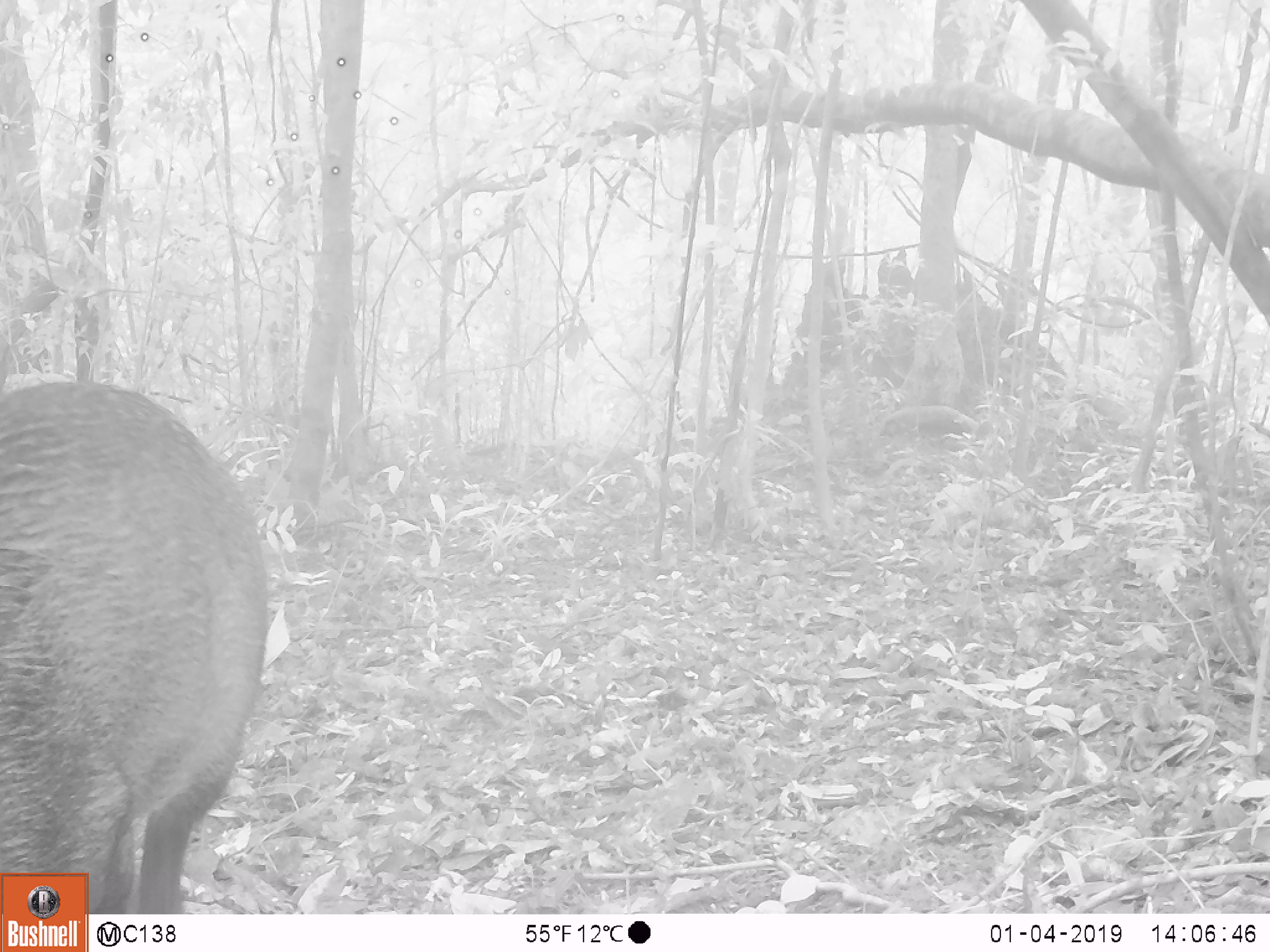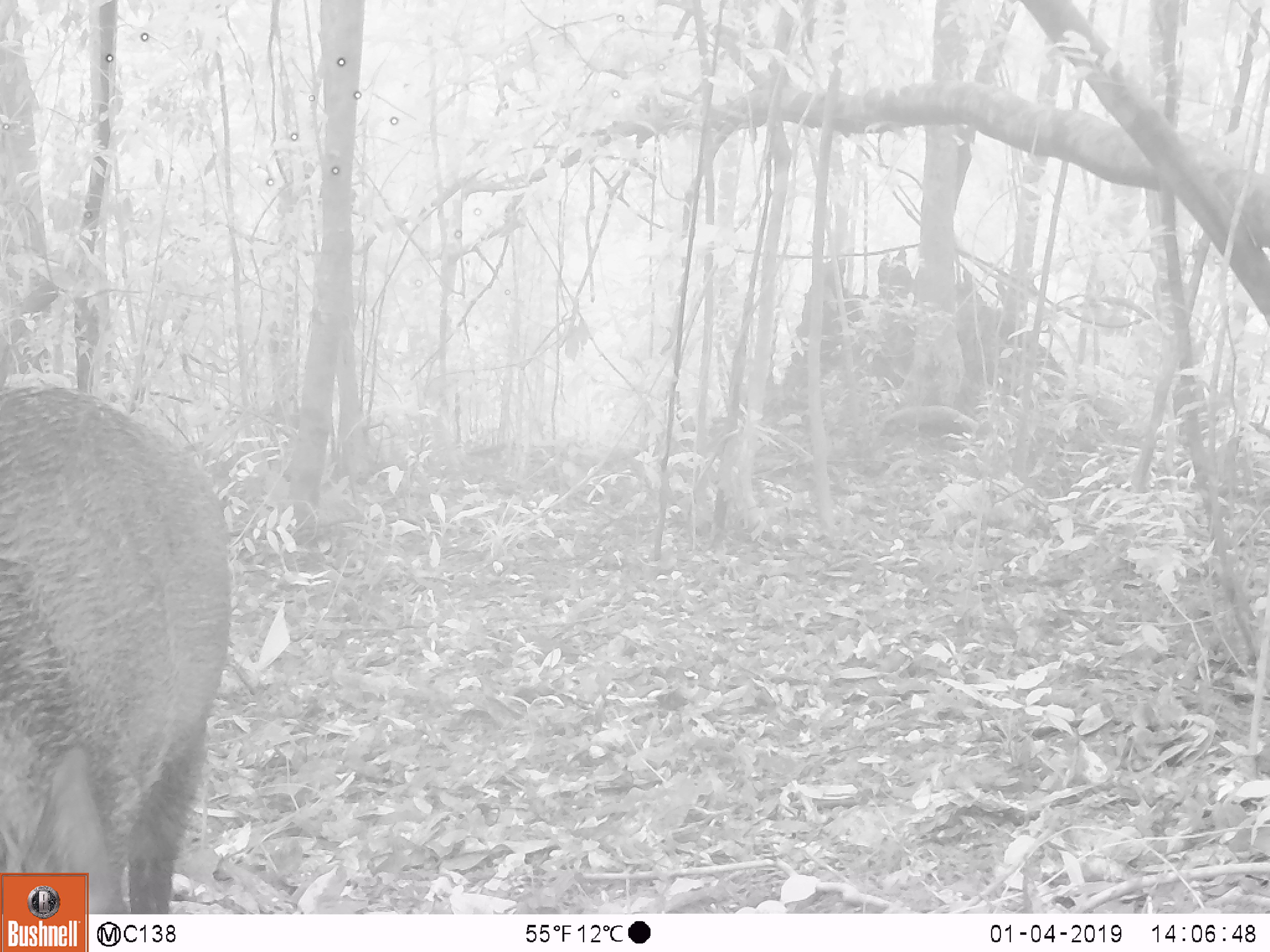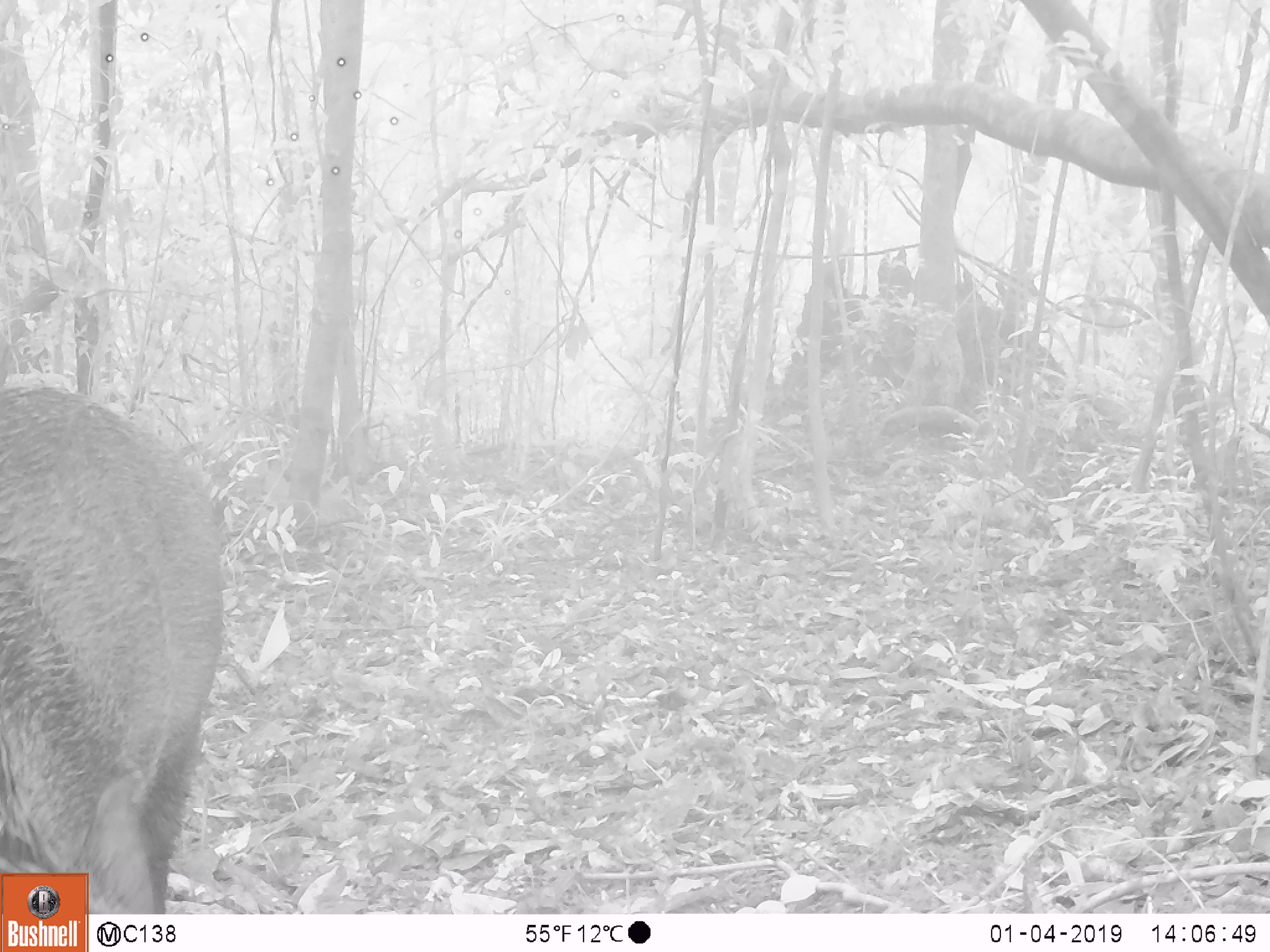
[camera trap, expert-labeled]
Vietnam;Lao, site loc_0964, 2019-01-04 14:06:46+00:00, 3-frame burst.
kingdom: Animalia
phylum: Chordata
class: Mammalia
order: Artiodactyla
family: Suidae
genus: Sus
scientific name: Sus scrofa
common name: eurasian wild pig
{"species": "eurasian wild pig (Sus scrofa)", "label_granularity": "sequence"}